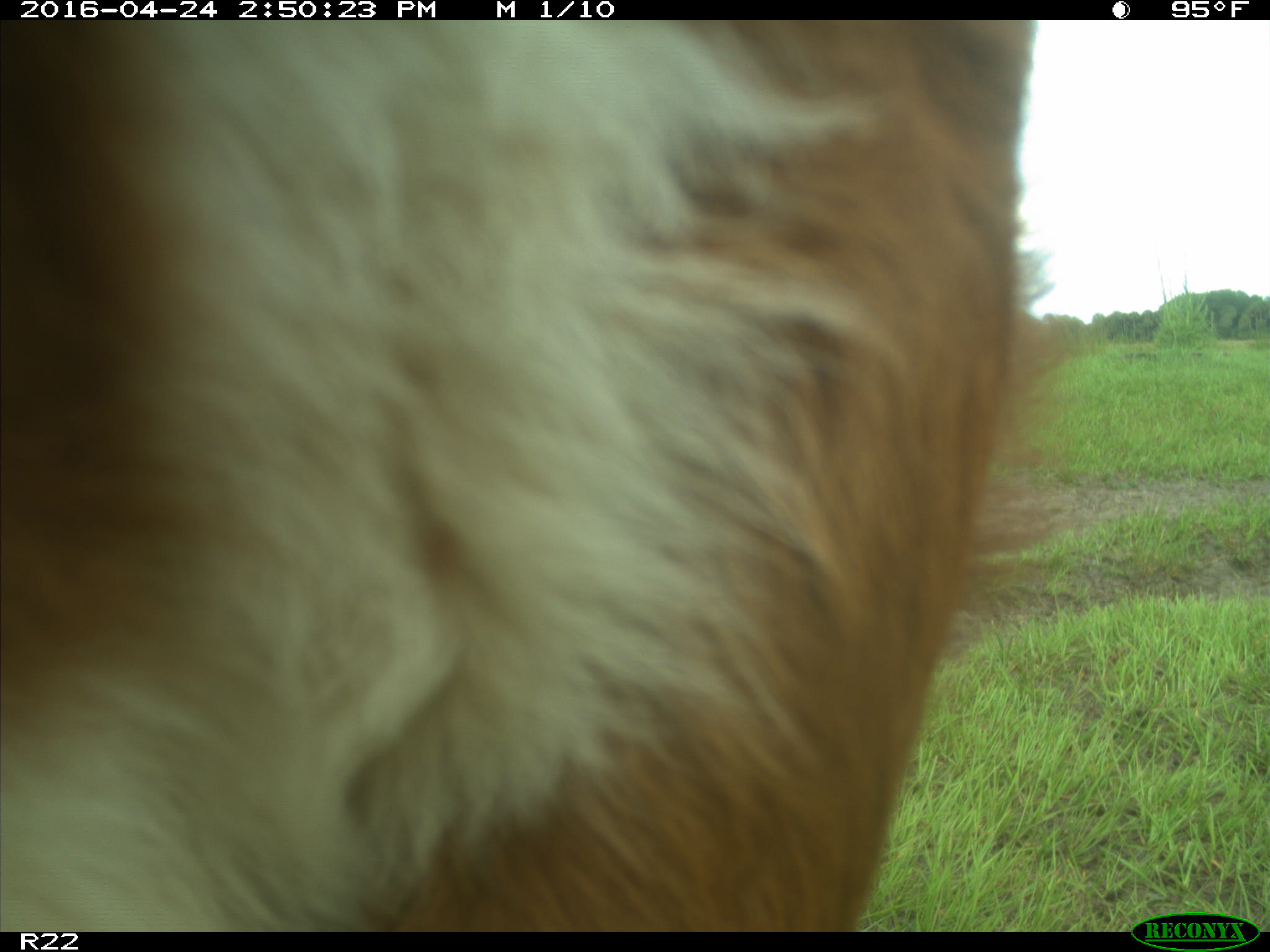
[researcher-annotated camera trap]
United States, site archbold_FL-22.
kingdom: Animalia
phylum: Chordata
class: Mammalia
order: Artiodactyla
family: Bovidae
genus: Bos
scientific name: Bos taurus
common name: domestic cow